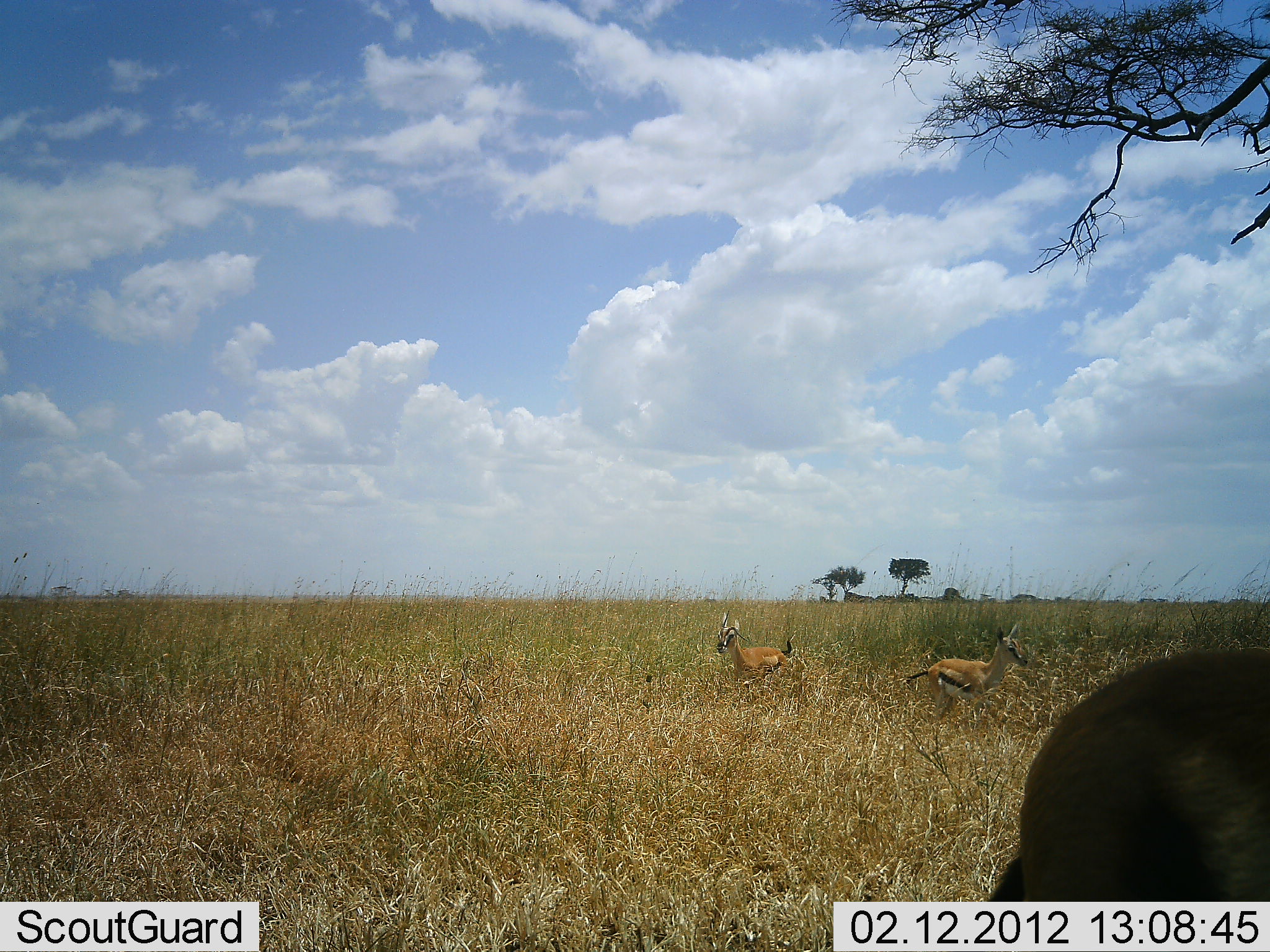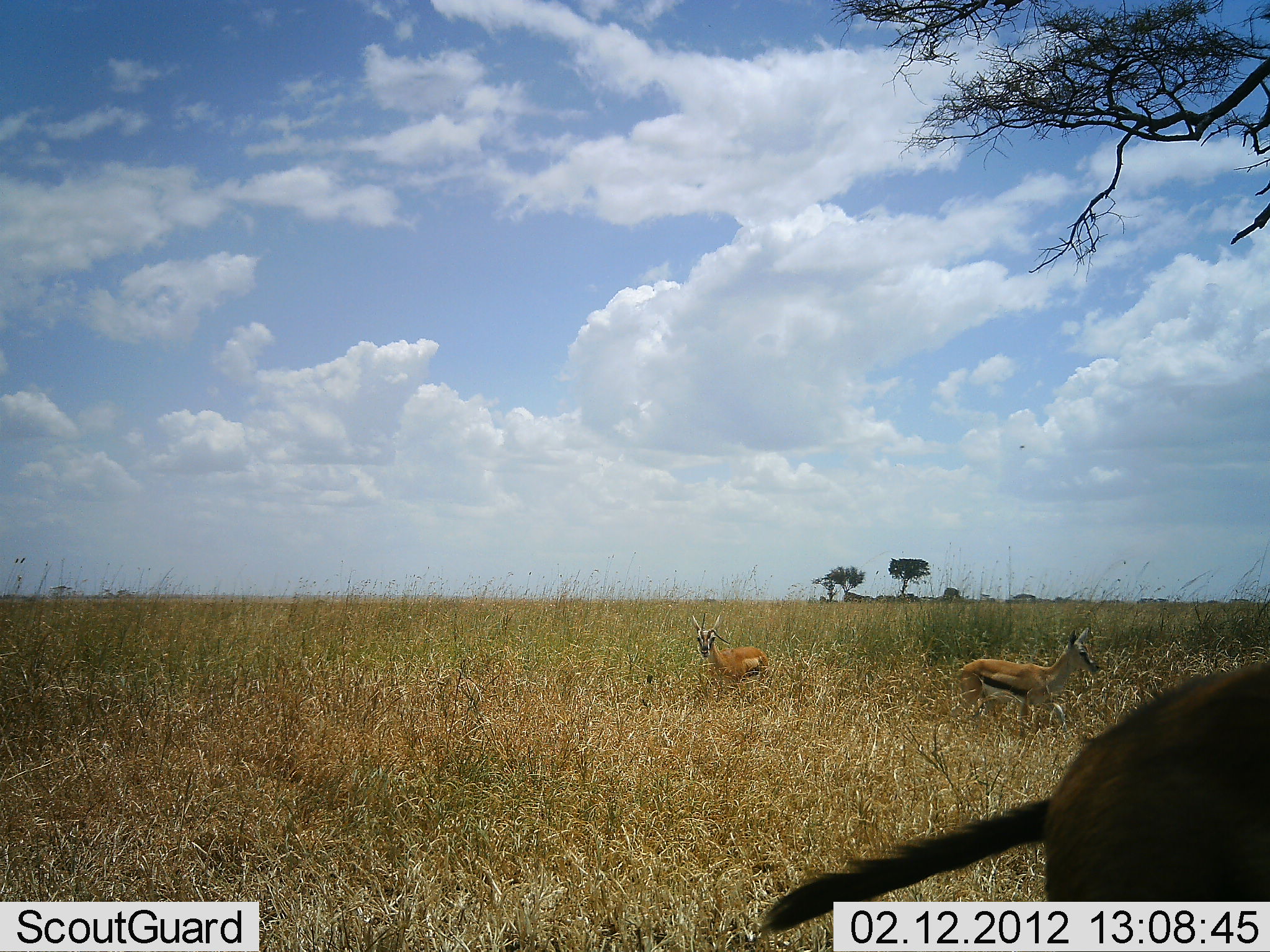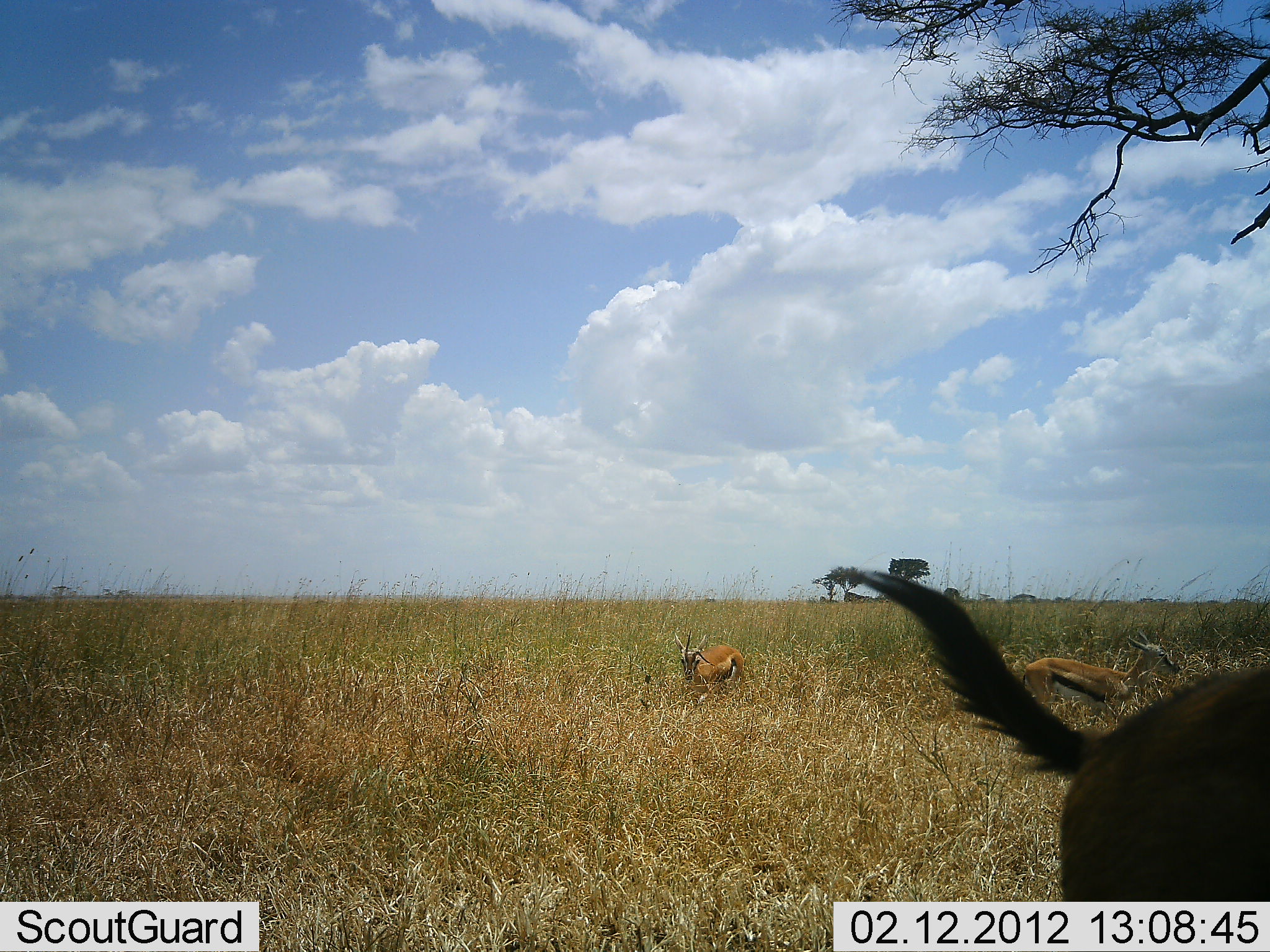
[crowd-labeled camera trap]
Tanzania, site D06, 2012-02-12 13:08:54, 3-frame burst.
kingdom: Animalia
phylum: Chordata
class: Mammalia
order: Artiodactyla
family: Bovidae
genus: Eudorcas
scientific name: Eudorcas thomsonii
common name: thomson's gazelle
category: gazellethomsons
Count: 3.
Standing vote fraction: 29%.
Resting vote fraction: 7%.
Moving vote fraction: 86%.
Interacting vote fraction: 0%.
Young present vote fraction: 0%.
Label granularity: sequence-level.